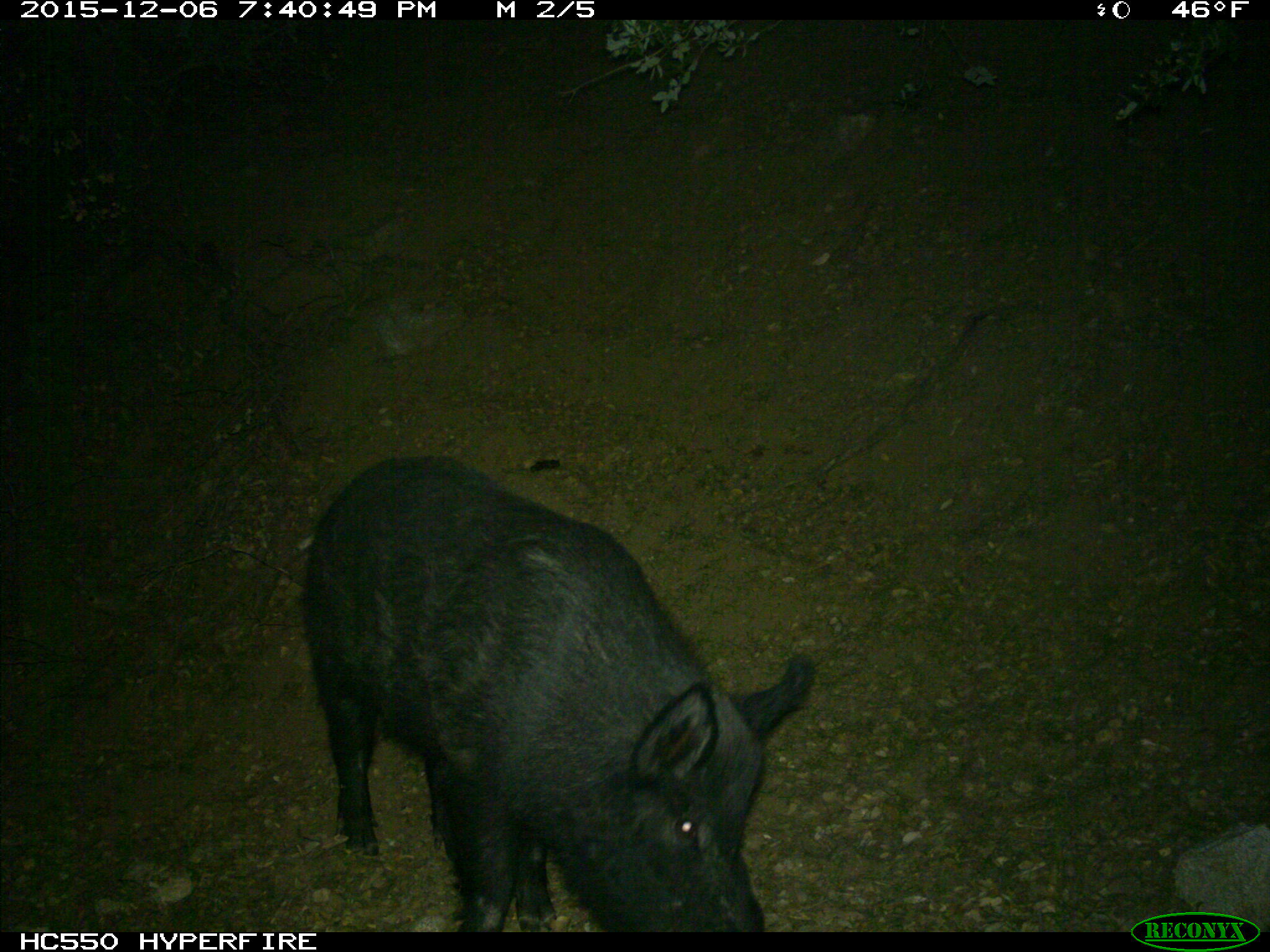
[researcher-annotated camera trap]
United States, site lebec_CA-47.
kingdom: Animalia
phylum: Chordata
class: Mammalia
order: Artiodactyla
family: Suidae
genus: Sus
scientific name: Sus scrofa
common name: wild boar